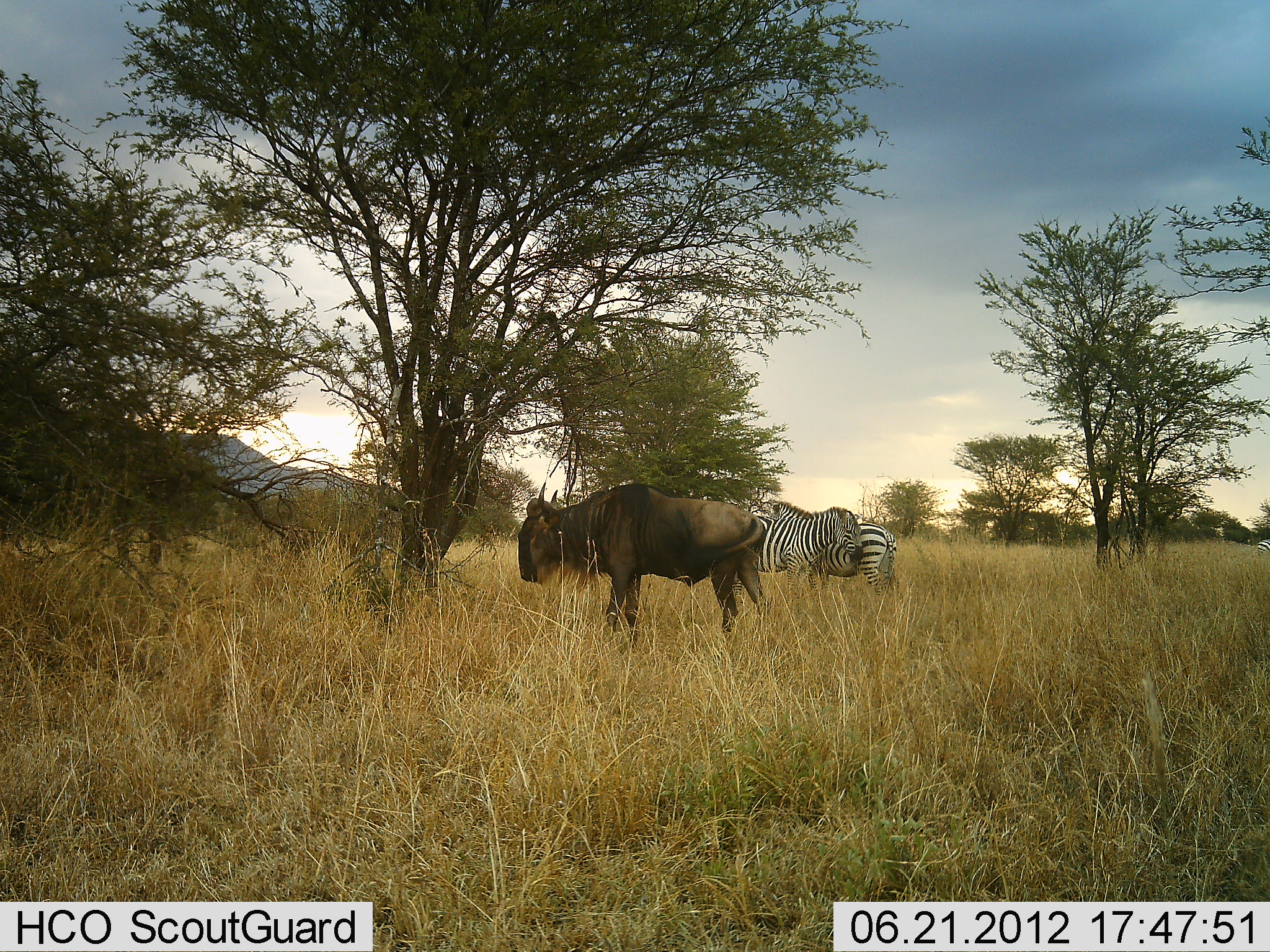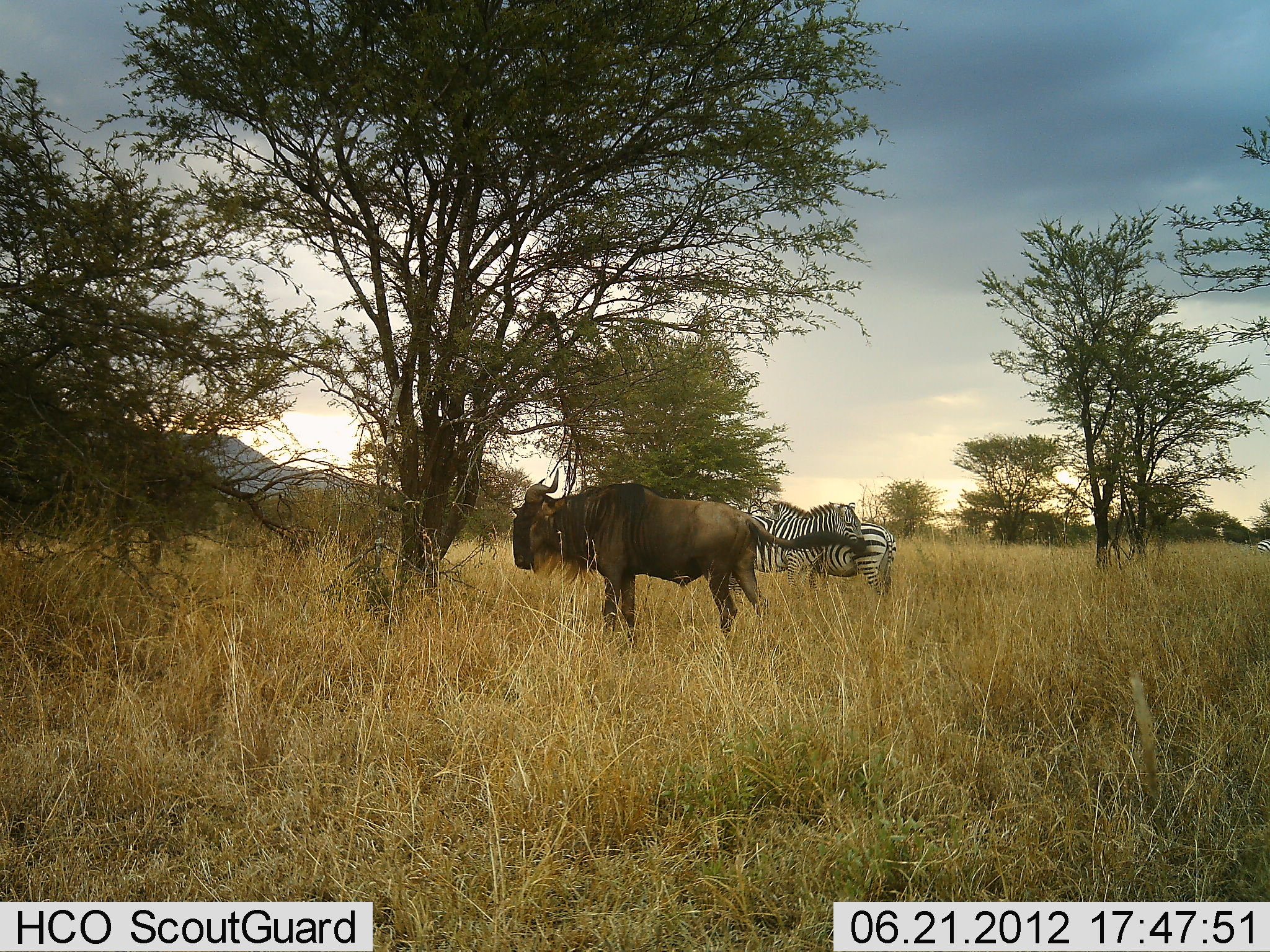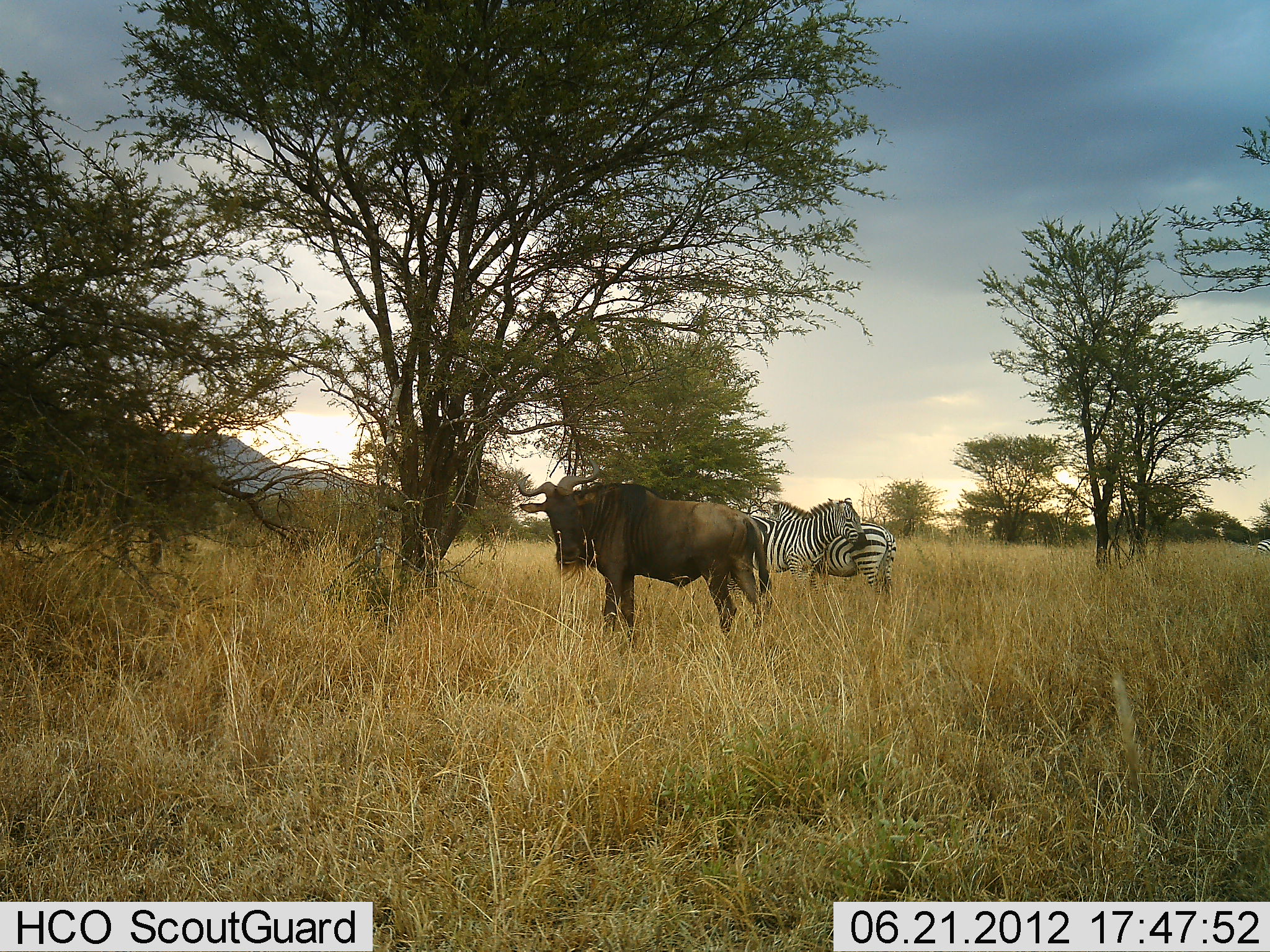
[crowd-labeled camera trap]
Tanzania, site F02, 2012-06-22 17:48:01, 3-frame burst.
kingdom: Animalia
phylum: Chordata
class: Mammalia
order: Artiodactyla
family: Bovidae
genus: Connochaetes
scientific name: Connochaetes taurinus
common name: blue wildebeest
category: wildebeest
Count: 1.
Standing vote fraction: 100%.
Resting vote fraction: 0%.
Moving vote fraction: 0%.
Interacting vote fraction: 0%.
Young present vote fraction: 0%.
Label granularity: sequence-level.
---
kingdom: Animalia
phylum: Chordata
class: Mammalia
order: Perissodactyla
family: Equidae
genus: Equus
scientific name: Equus quagga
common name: plains zebra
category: zebra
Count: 2.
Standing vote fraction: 100%.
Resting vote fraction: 0%.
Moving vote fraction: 0%.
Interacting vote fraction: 10%.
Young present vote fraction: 0%.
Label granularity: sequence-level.